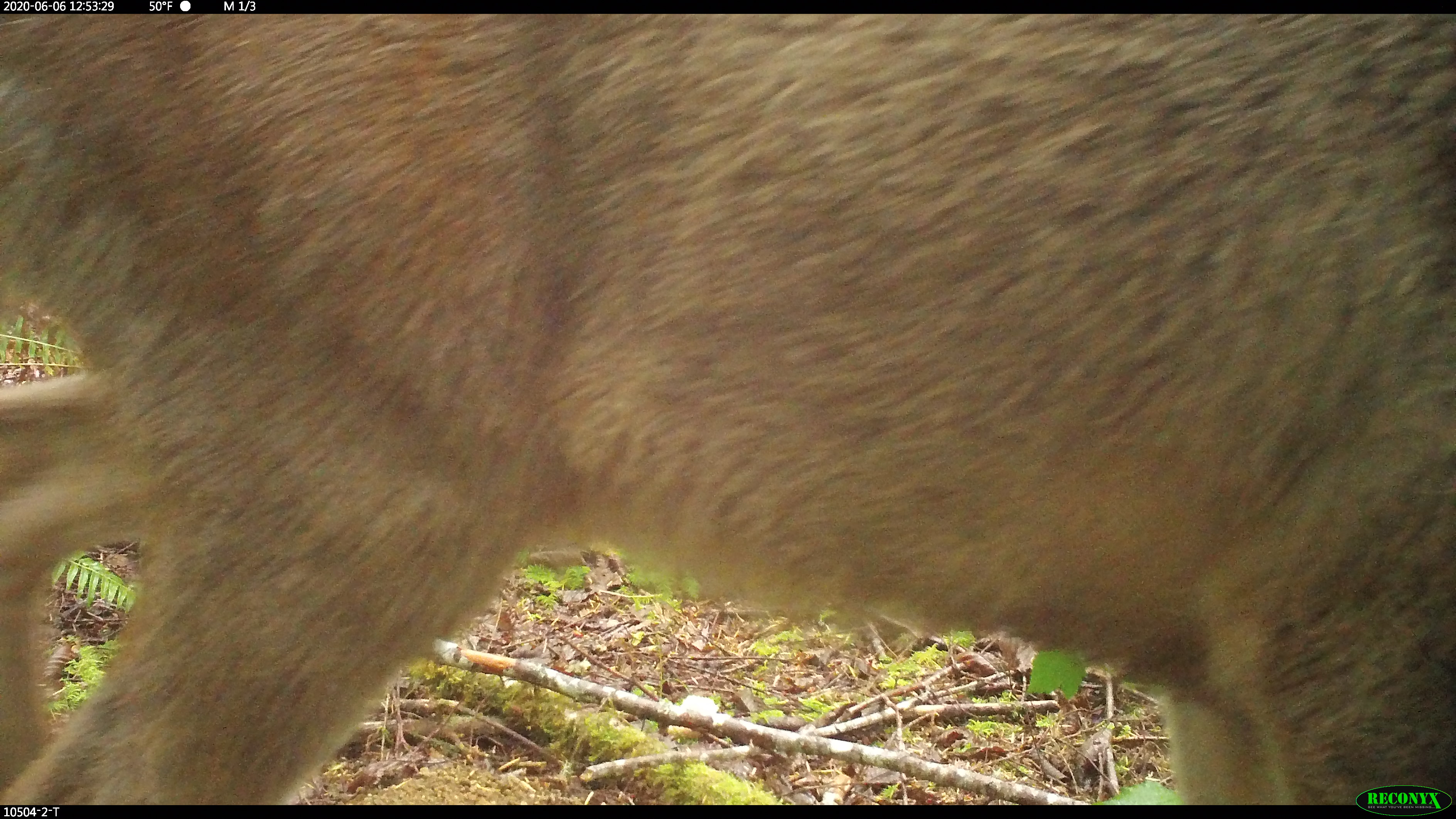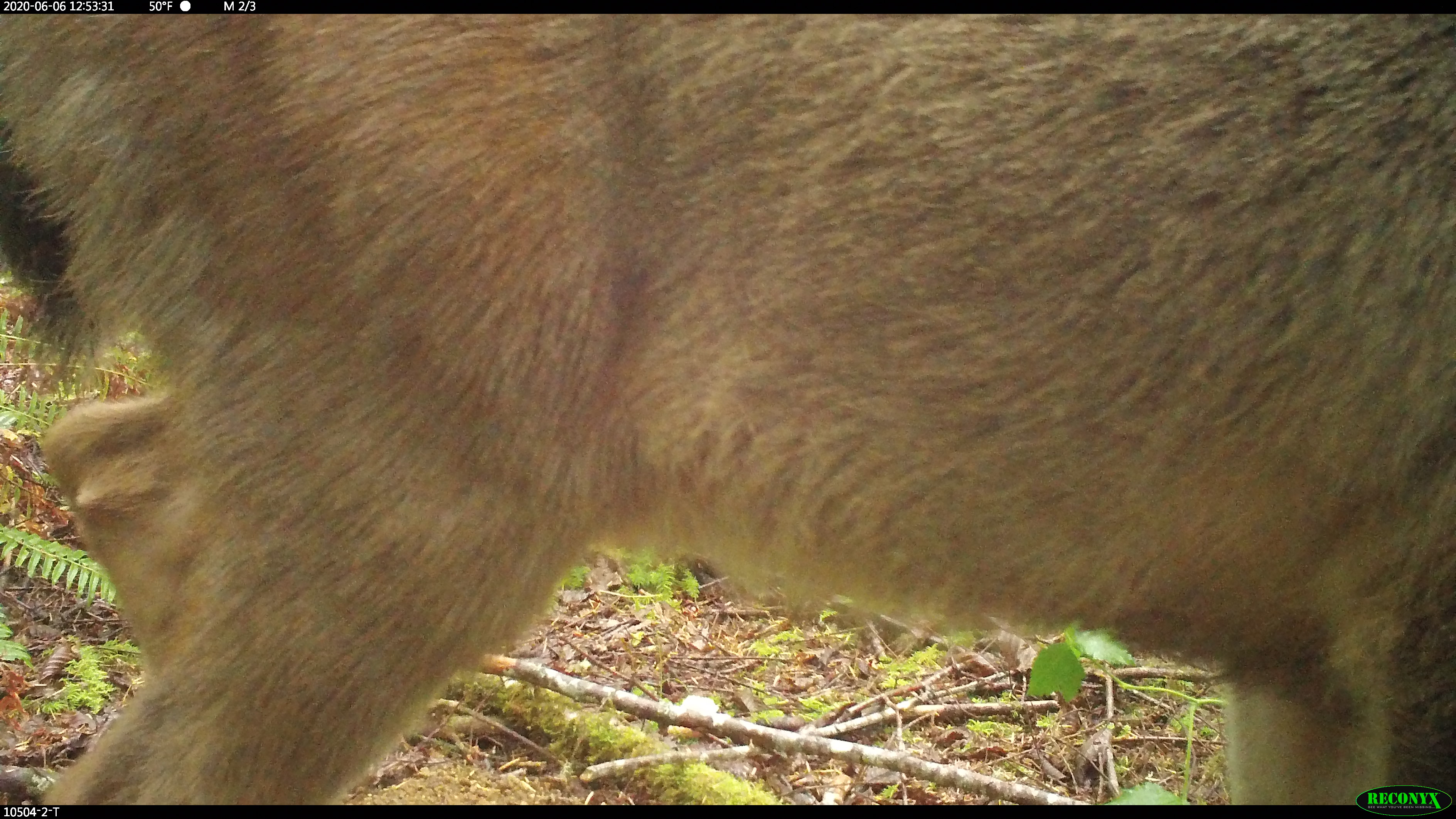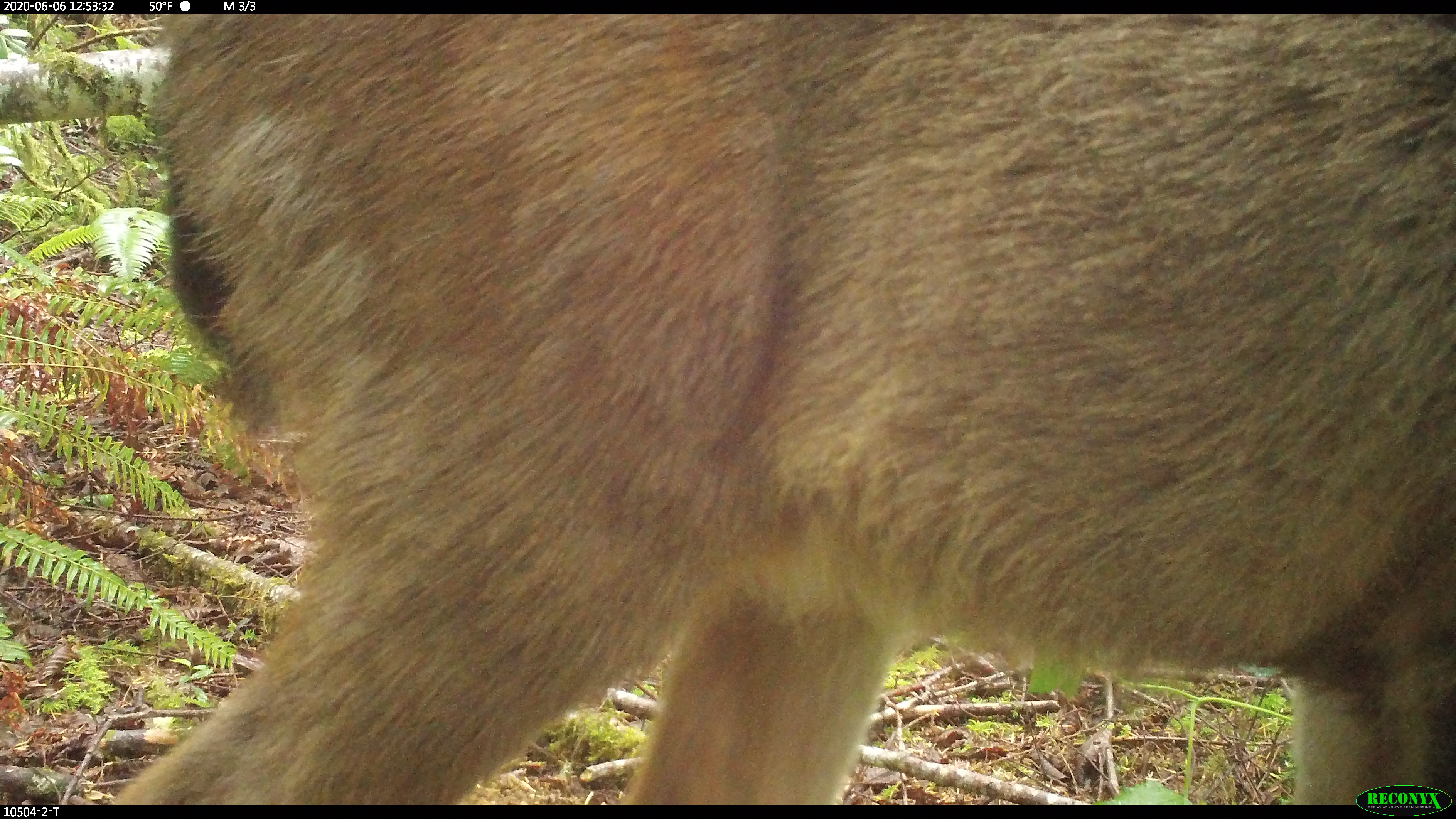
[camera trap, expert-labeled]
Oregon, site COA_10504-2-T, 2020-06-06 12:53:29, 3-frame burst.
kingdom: Animalia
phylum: Chordata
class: Mammalia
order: Artiodactyla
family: Cervidae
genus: Odocoileus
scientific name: Odocoileus hemionus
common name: black-tailed deer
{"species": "black-tailed deer (Odocoileus hemionus)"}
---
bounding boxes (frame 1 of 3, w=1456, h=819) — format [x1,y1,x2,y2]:
black-tailed deer: [0,18,1449,774]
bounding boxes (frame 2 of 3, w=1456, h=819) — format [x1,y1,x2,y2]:
black-tailed deer: [0,18,1449,778]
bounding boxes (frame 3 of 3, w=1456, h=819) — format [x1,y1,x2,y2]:
black-tailed deer: [135,15,1453,777]